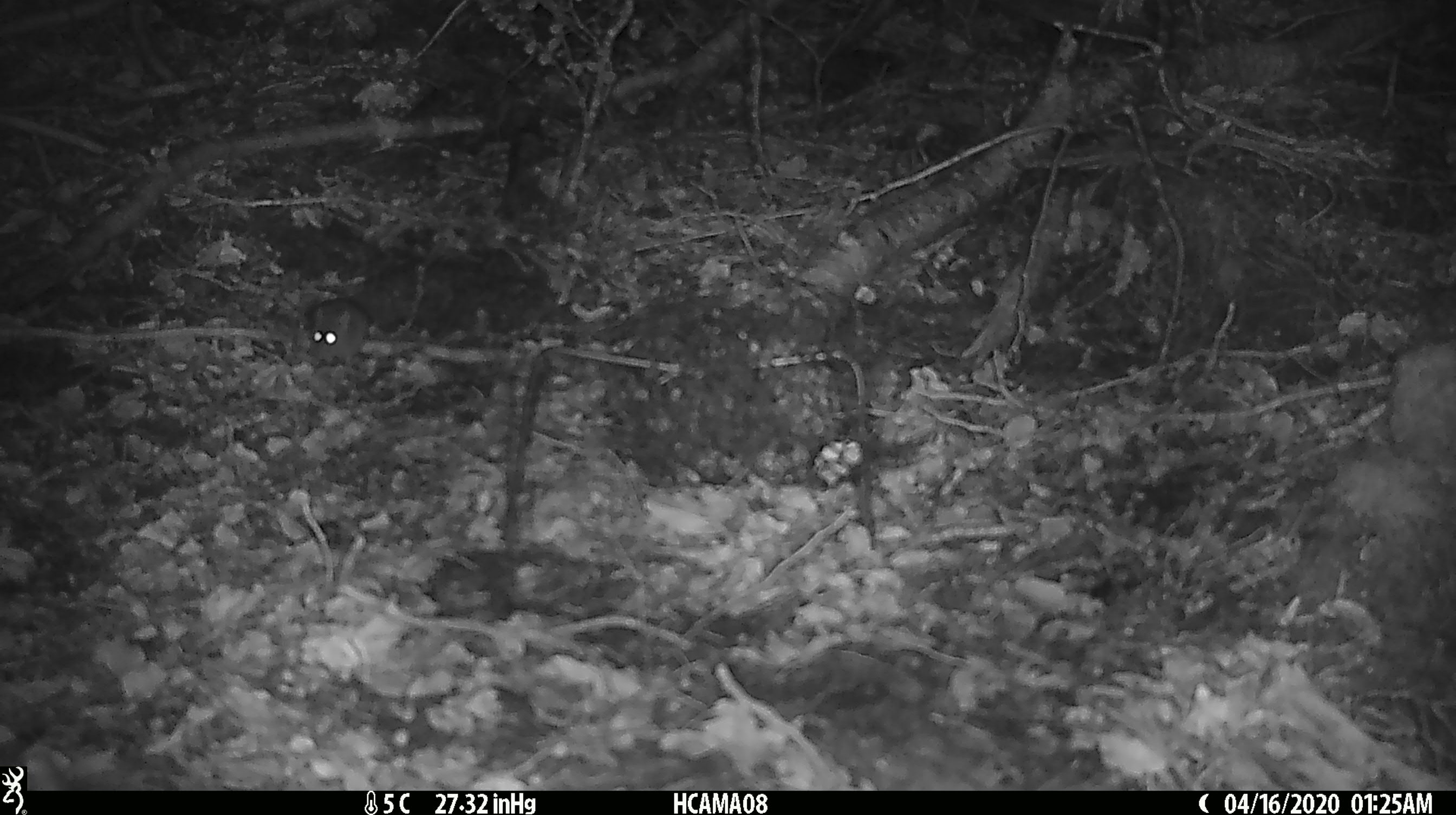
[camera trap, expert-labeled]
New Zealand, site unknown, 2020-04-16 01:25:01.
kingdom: Animalia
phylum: Chordata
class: Mammalia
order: Rodentia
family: Muridae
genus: Mus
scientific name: Mus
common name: mouse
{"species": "mouse (Mus)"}